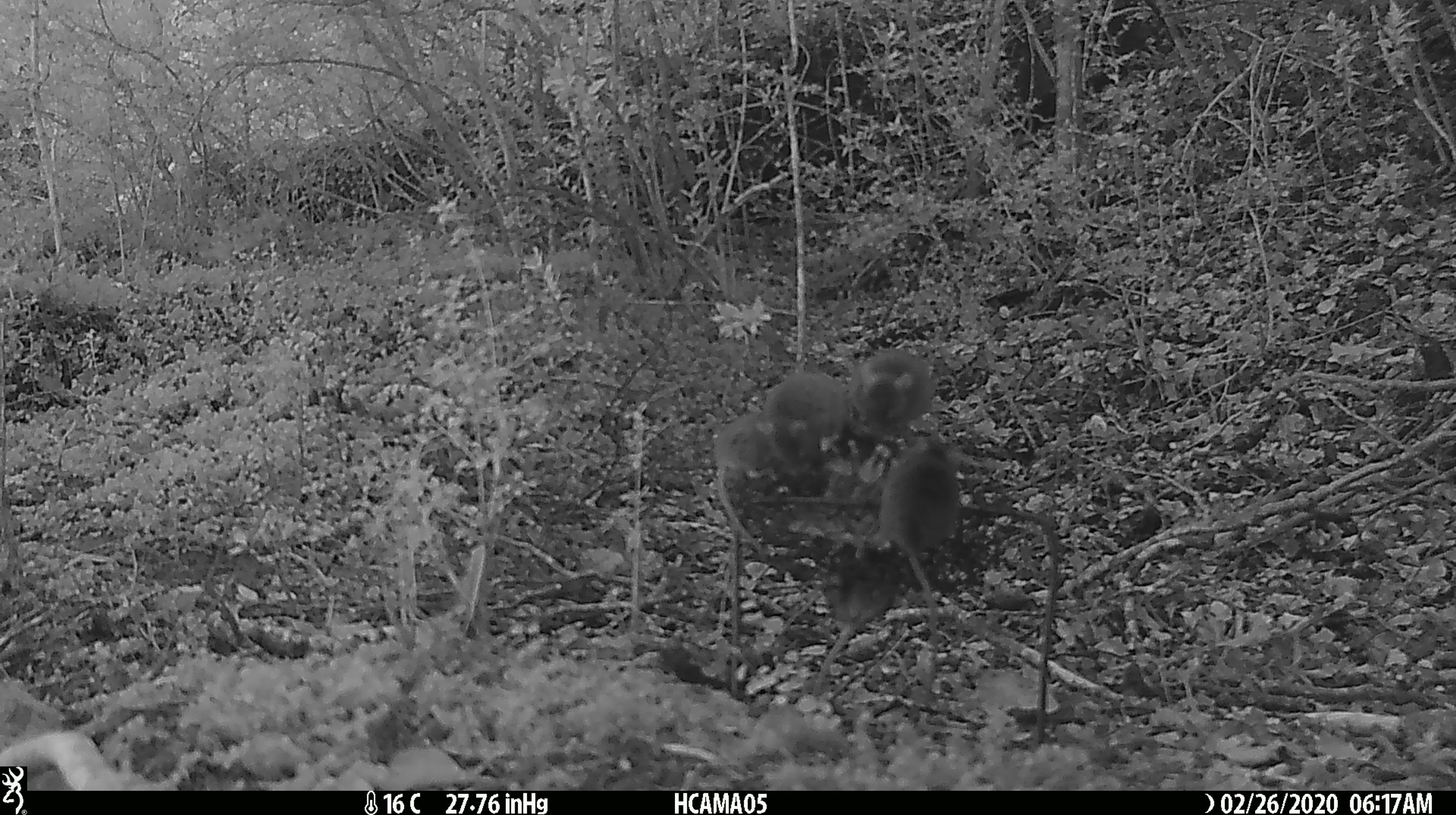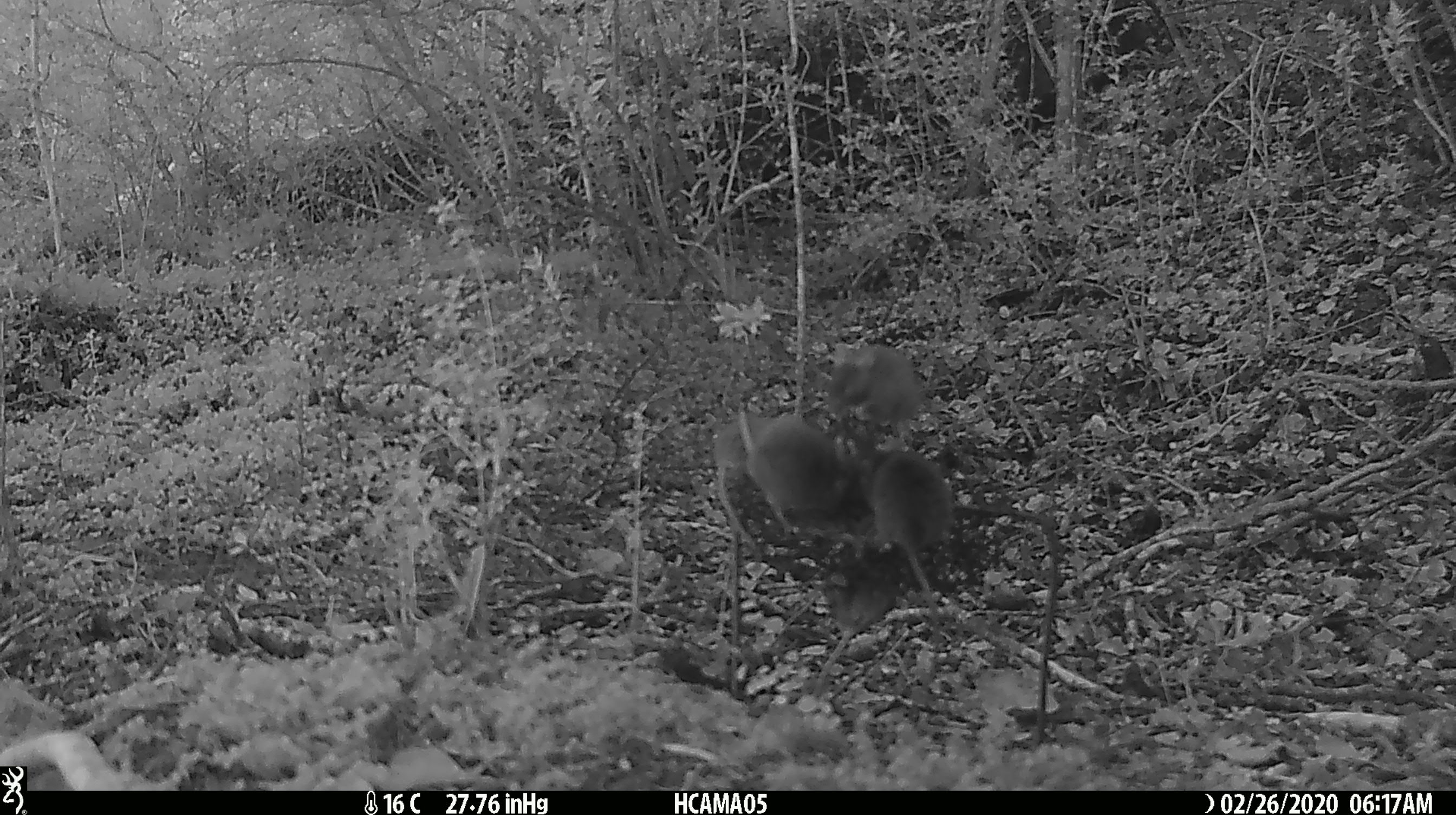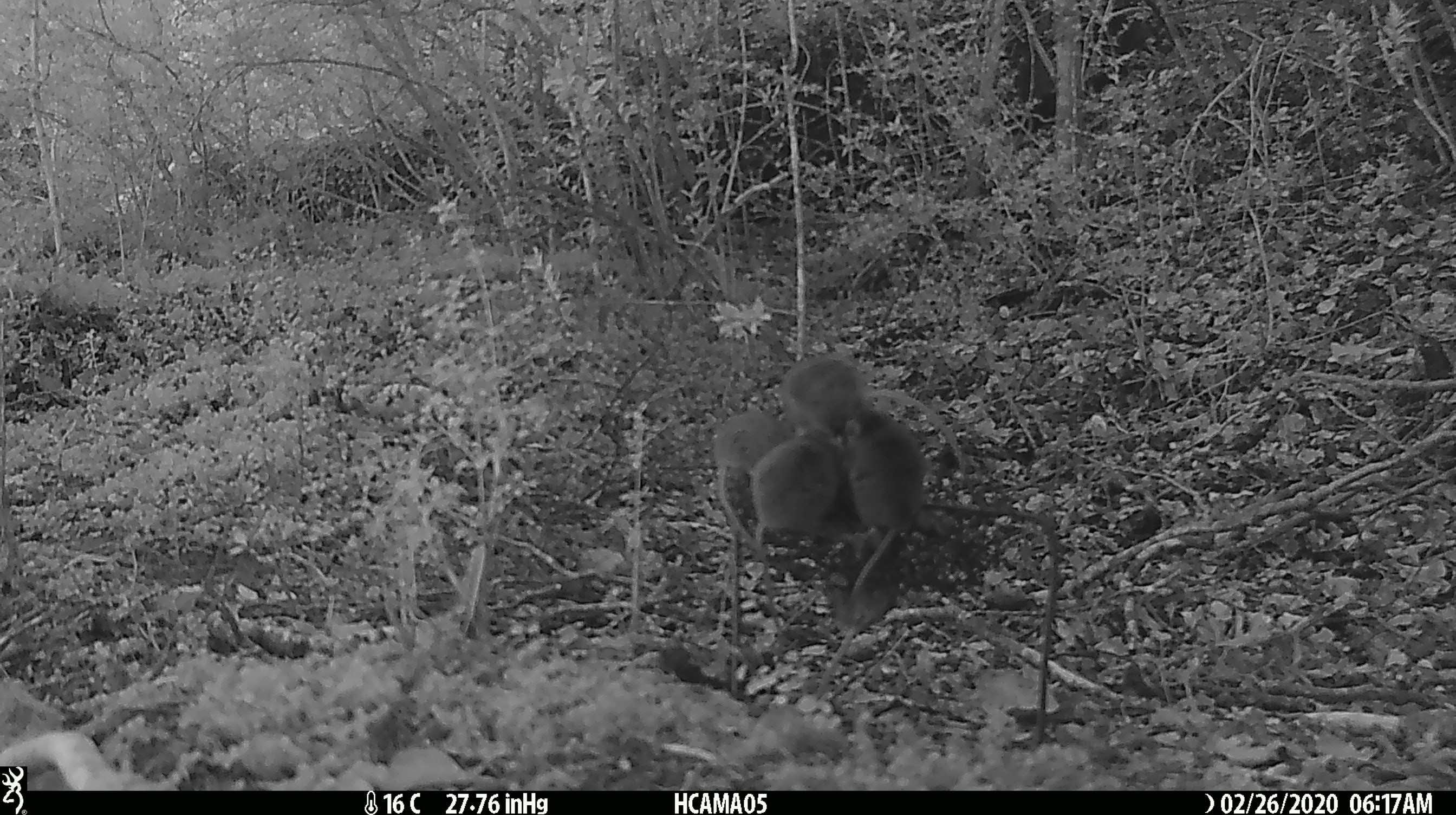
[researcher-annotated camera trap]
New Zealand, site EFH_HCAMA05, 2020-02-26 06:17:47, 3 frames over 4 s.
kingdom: Animalia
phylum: Chordata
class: Mammalia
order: Rodentia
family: Muridae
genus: Mus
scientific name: Mus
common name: mouse